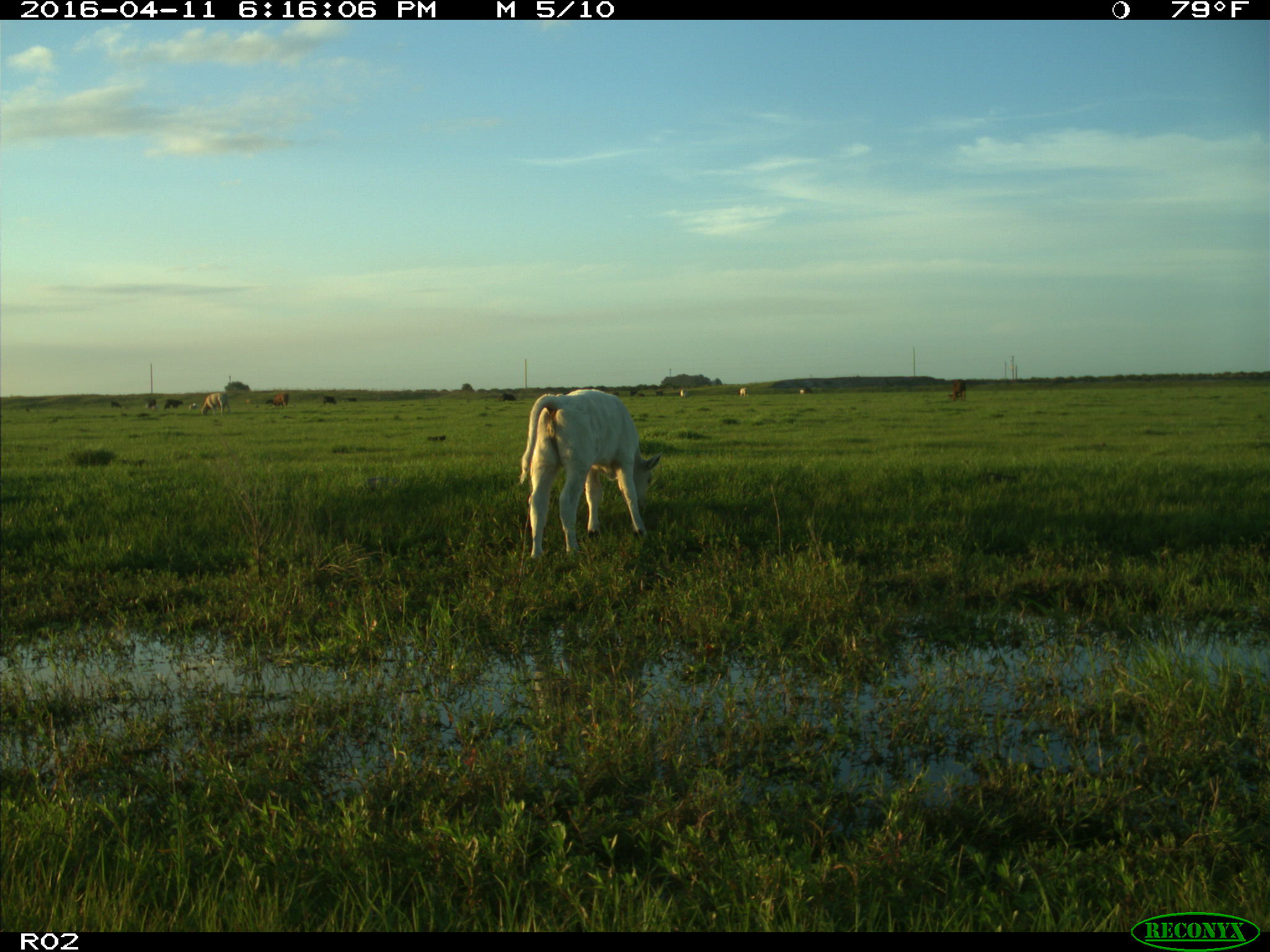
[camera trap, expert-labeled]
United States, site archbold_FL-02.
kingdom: Animalia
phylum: Chordata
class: Mammalia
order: Artiodactyla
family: Bovidae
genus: Bos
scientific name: Bos taurus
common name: domestic cow